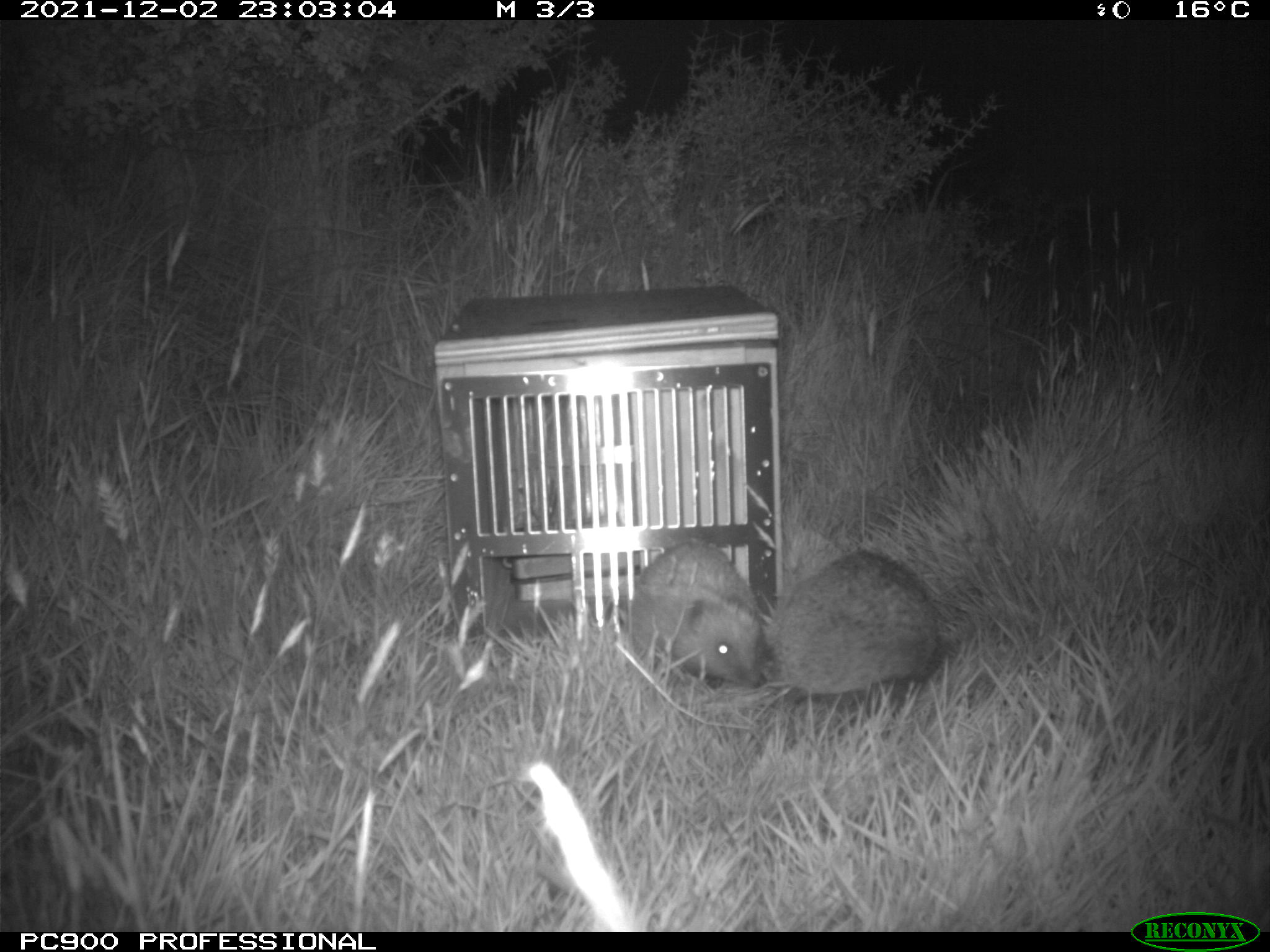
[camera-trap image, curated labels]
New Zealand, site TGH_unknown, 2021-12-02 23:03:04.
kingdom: Animalia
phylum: Chordata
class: Mammalia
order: Eulipotyphla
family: Erinaceidae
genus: Erinaceus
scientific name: Erinaceus europaeus europaeus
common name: european hedgehog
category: hedgehog